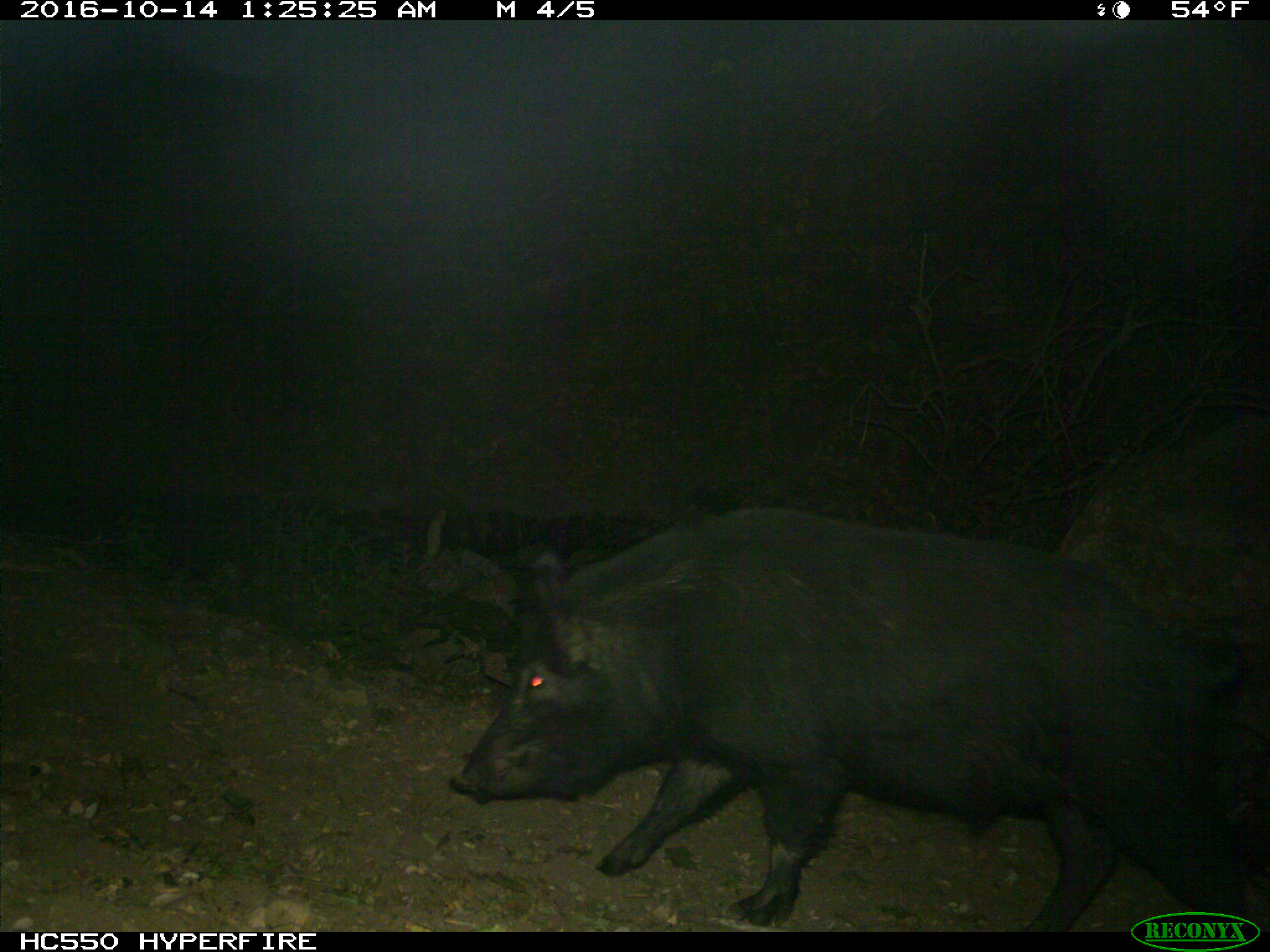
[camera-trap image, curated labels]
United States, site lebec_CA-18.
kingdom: Animalia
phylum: Chordata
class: Mammalia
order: Artiodactyla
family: Suidae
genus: Sus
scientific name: Sus scrofa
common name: wild boar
Sus scrofa (wild boar).